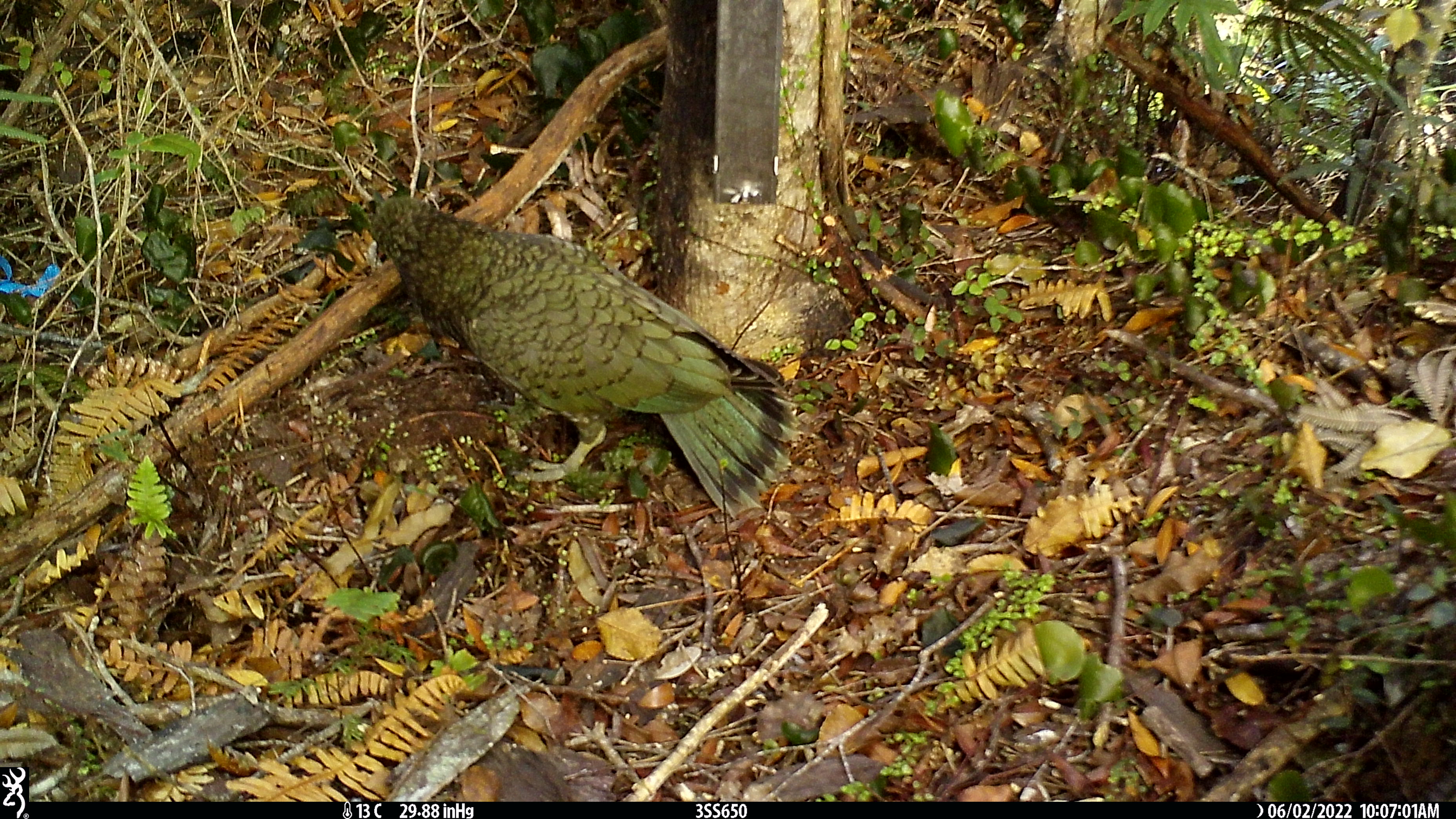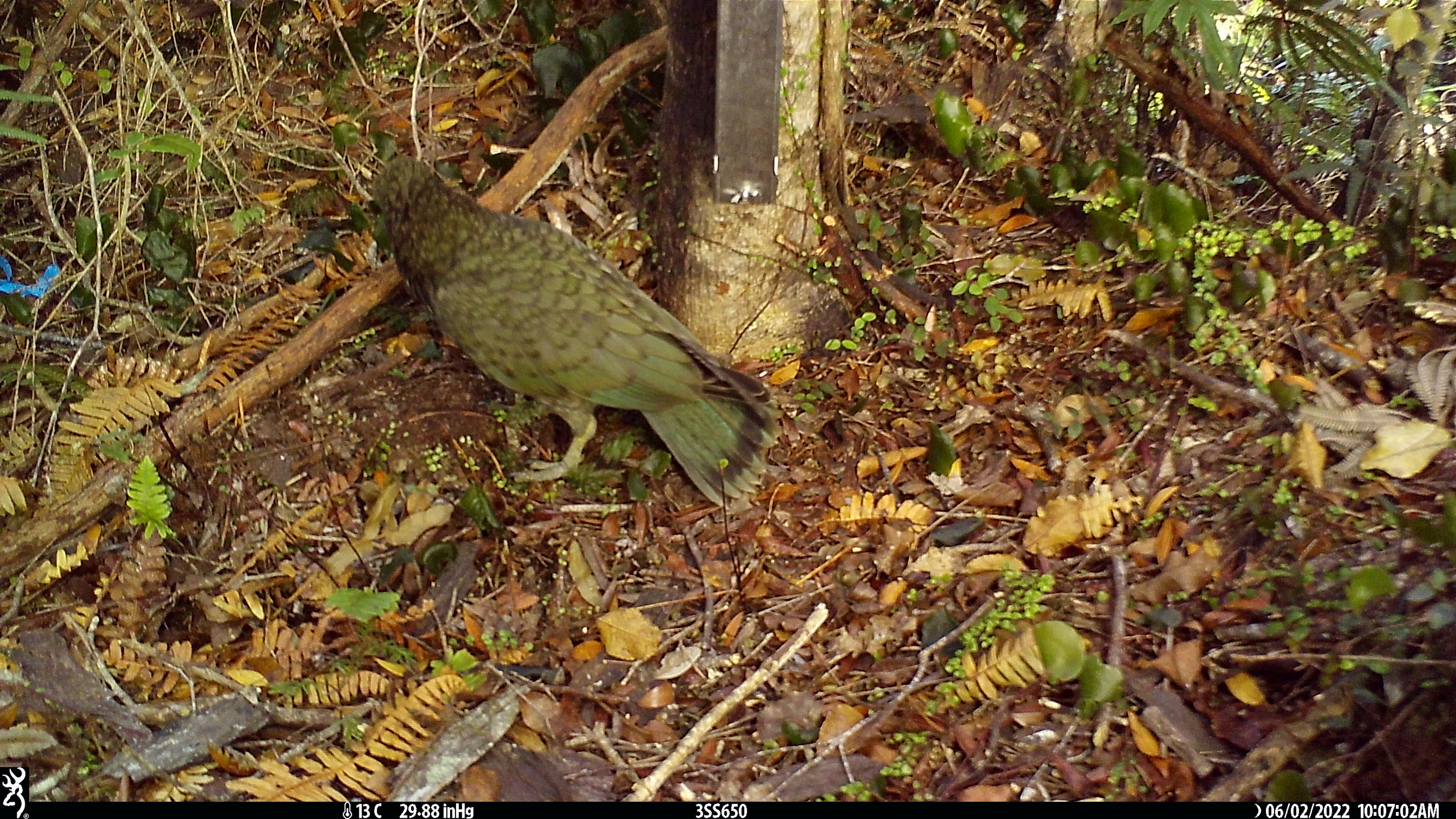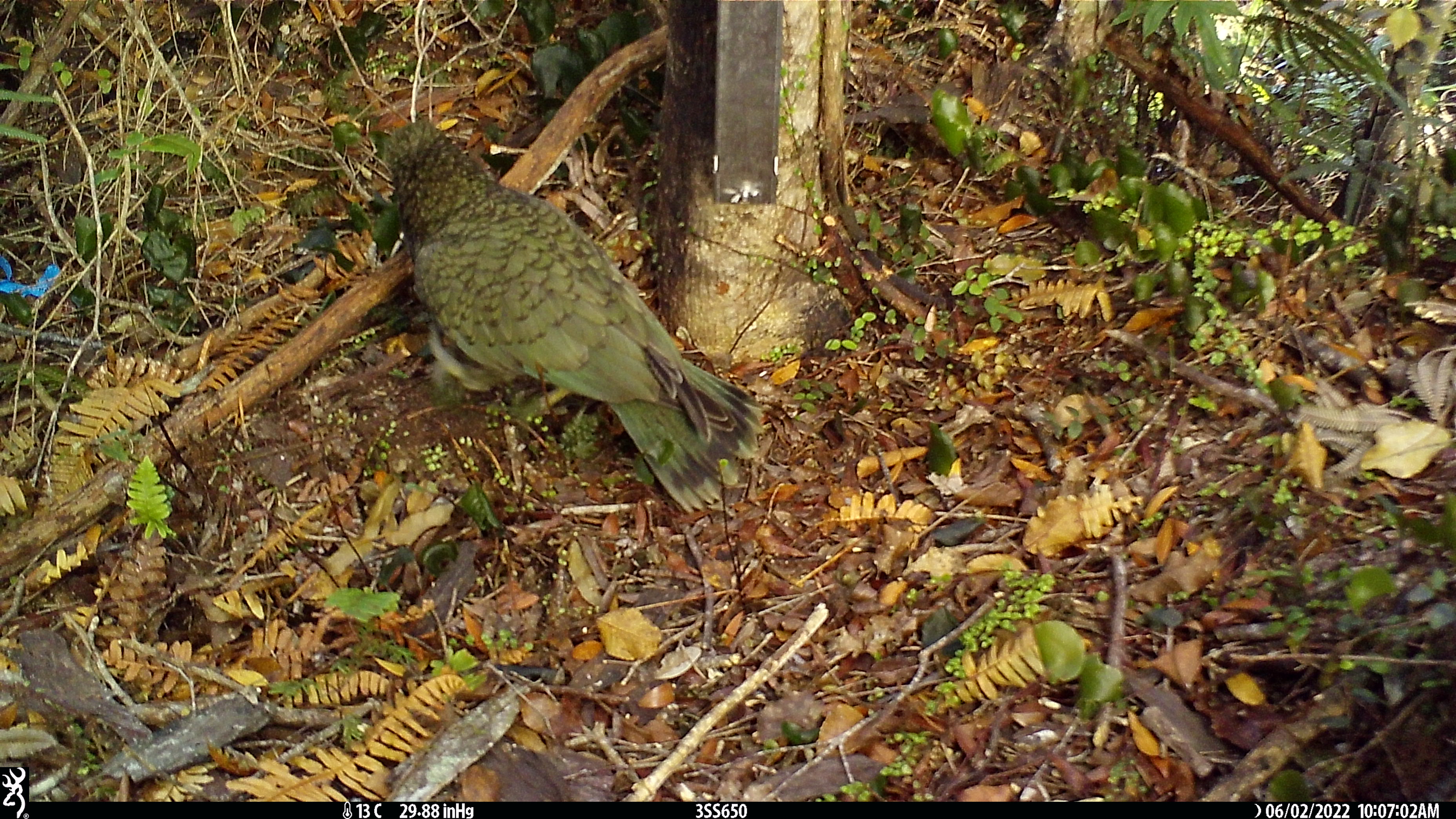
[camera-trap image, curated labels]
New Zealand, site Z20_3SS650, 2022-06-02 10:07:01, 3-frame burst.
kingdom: Animalia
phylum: Chordata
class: Aves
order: Psittaciformes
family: Strigopidae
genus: Nestor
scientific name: Nestor notabilis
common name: kea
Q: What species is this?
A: Kea (Nestor notabilis).